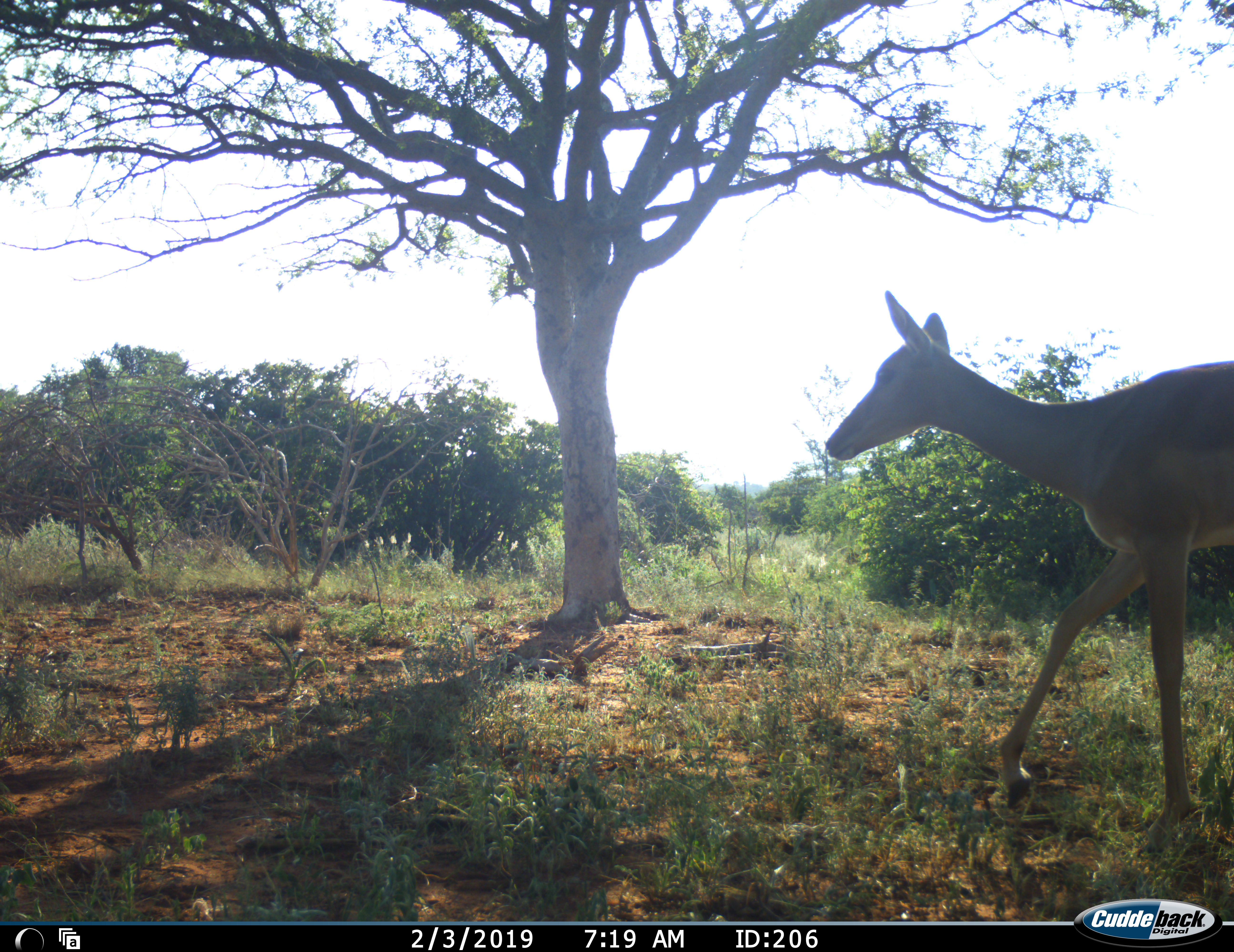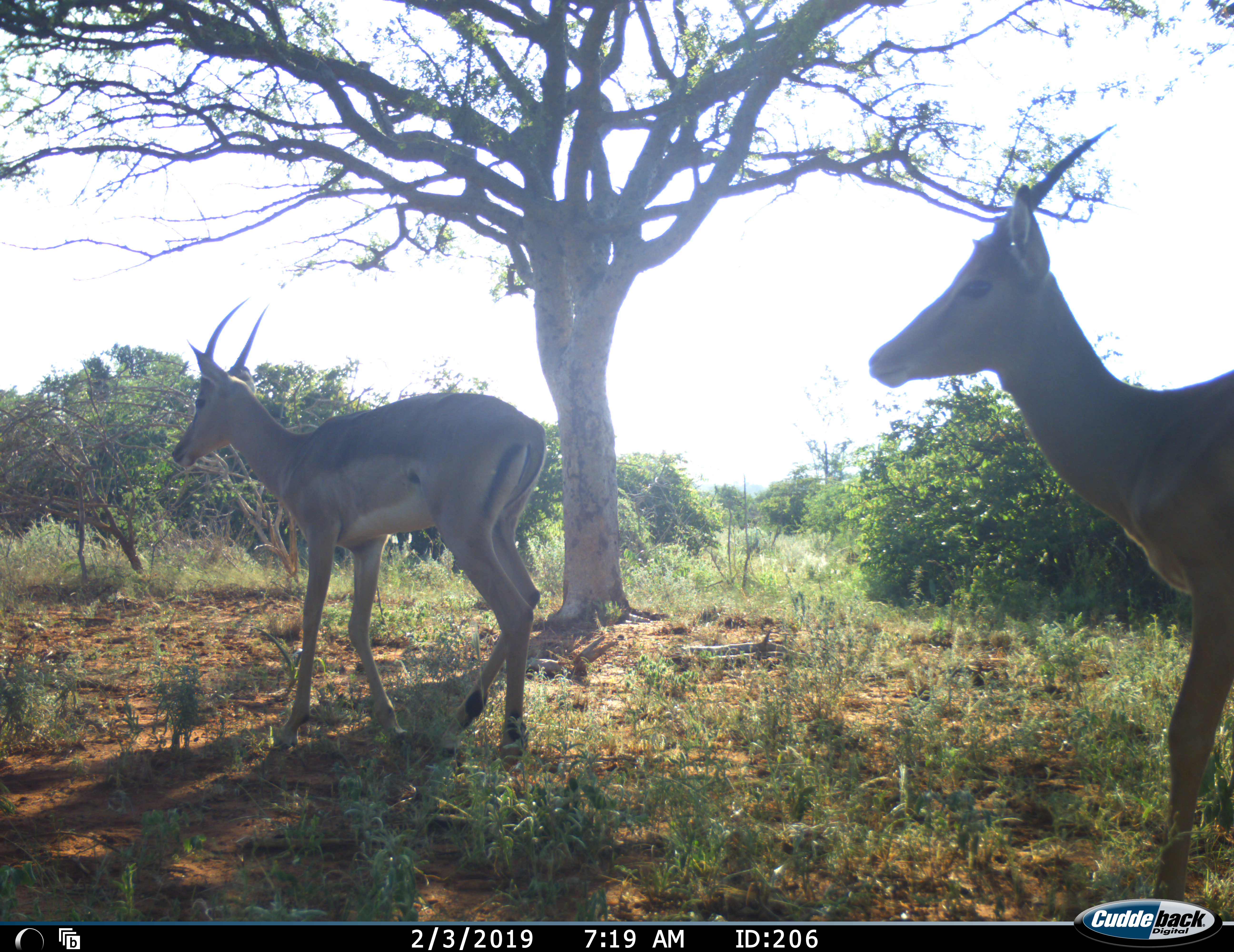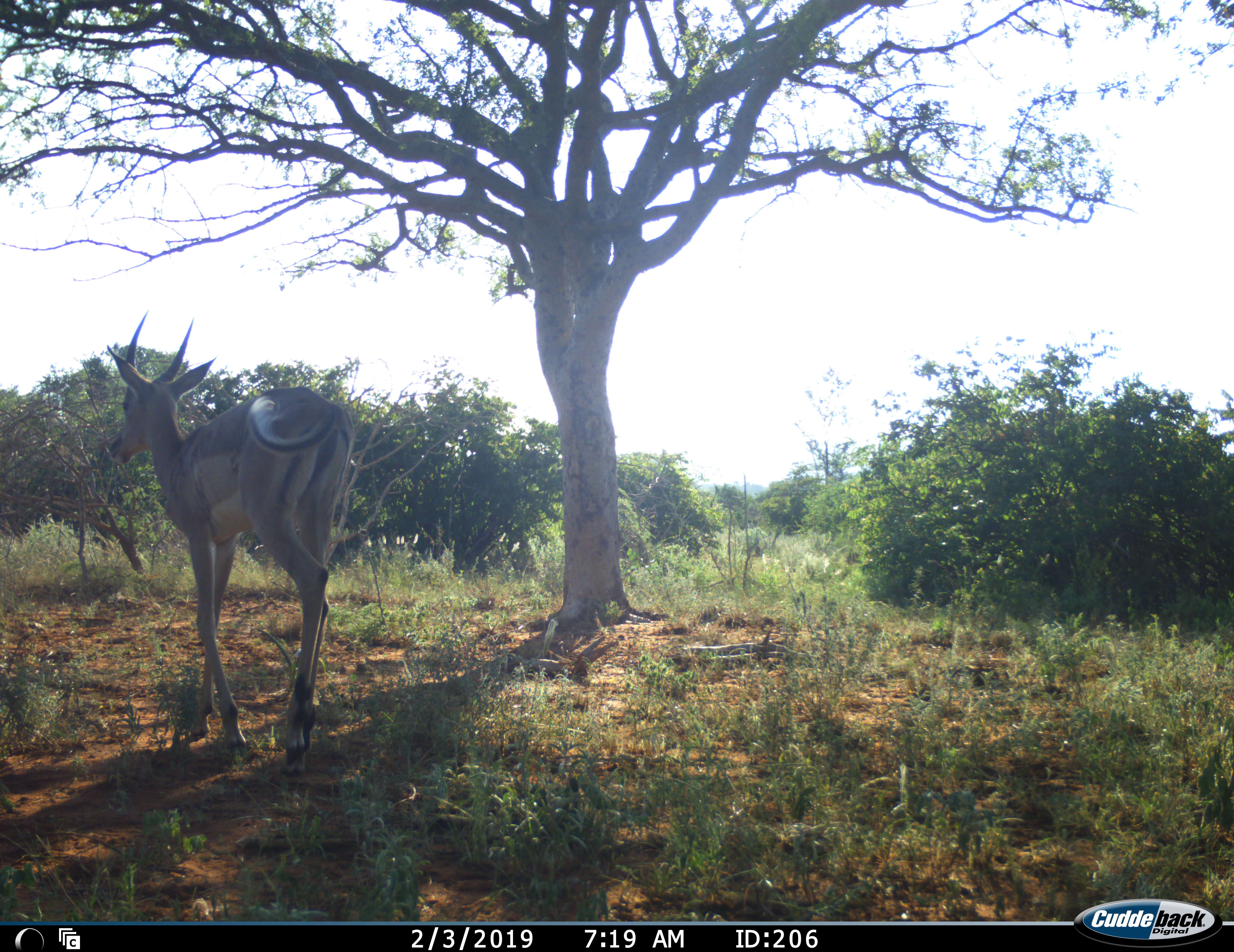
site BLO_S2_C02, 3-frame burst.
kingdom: Animalia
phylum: Chordata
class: Mammalia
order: Artiodactyla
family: Bovidae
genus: Aepyceros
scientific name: Aepyceros melampus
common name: impala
Impala (Aepyceros melampus), count 3. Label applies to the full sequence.